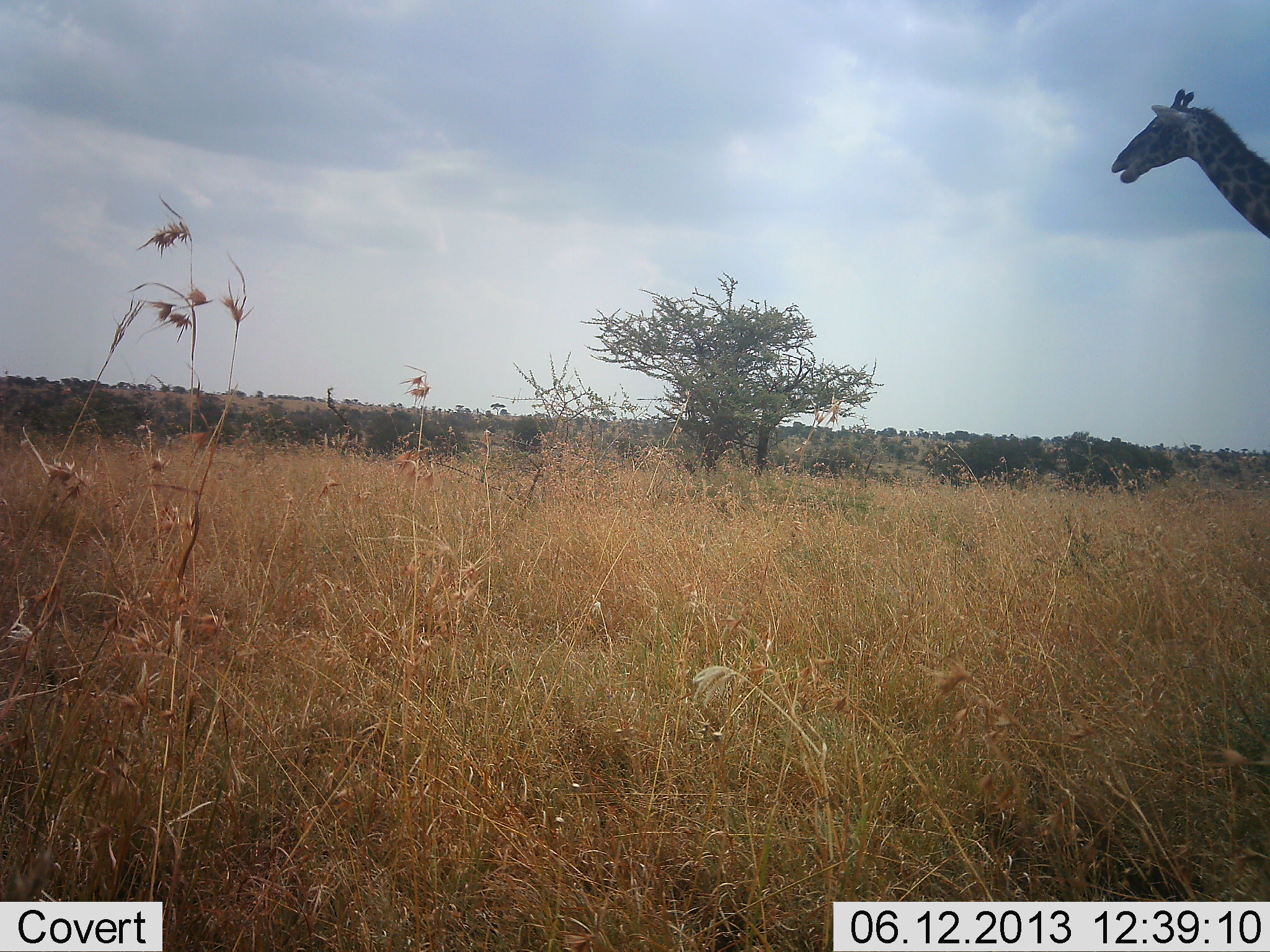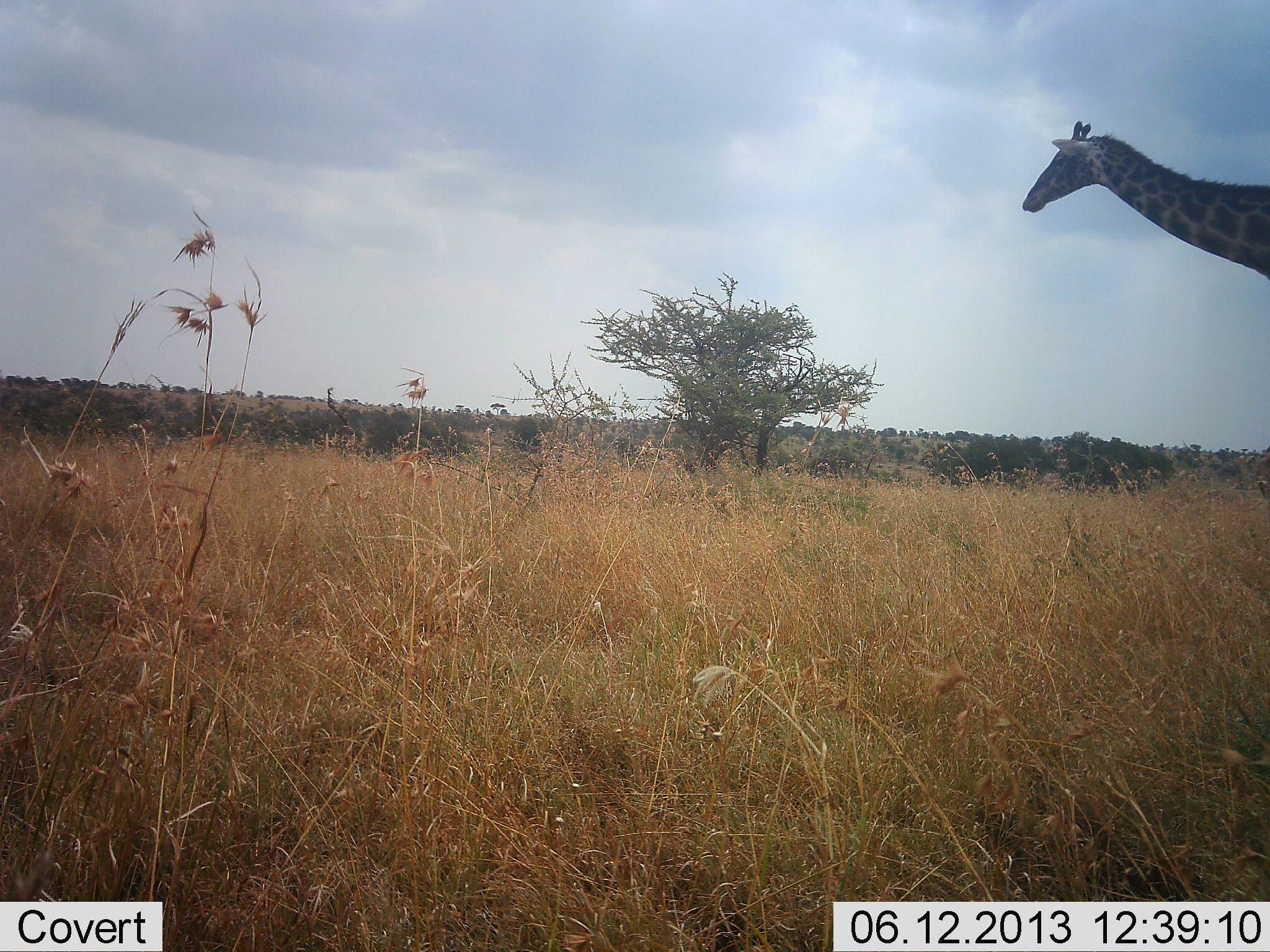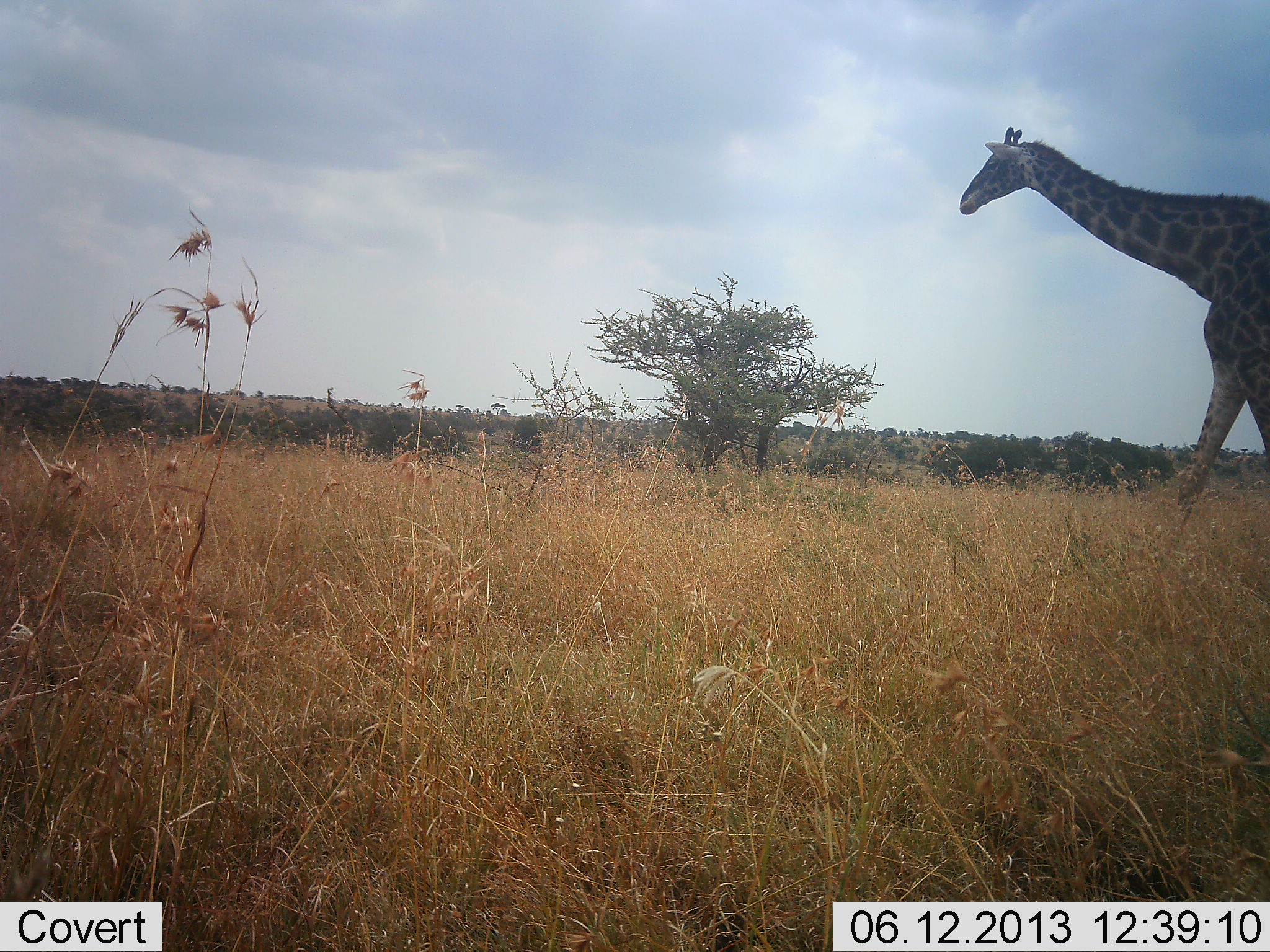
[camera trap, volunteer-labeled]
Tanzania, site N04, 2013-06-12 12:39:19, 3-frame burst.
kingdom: Animalia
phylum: Chordata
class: Mammalia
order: Artiodactyla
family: Giraffidae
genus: Giraffa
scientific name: Giraffa camelopardalis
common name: giraffe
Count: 1.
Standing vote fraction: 10%.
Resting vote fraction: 0%.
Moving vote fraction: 90%.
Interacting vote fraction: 0%.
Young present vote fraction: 0%.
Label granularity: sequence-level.